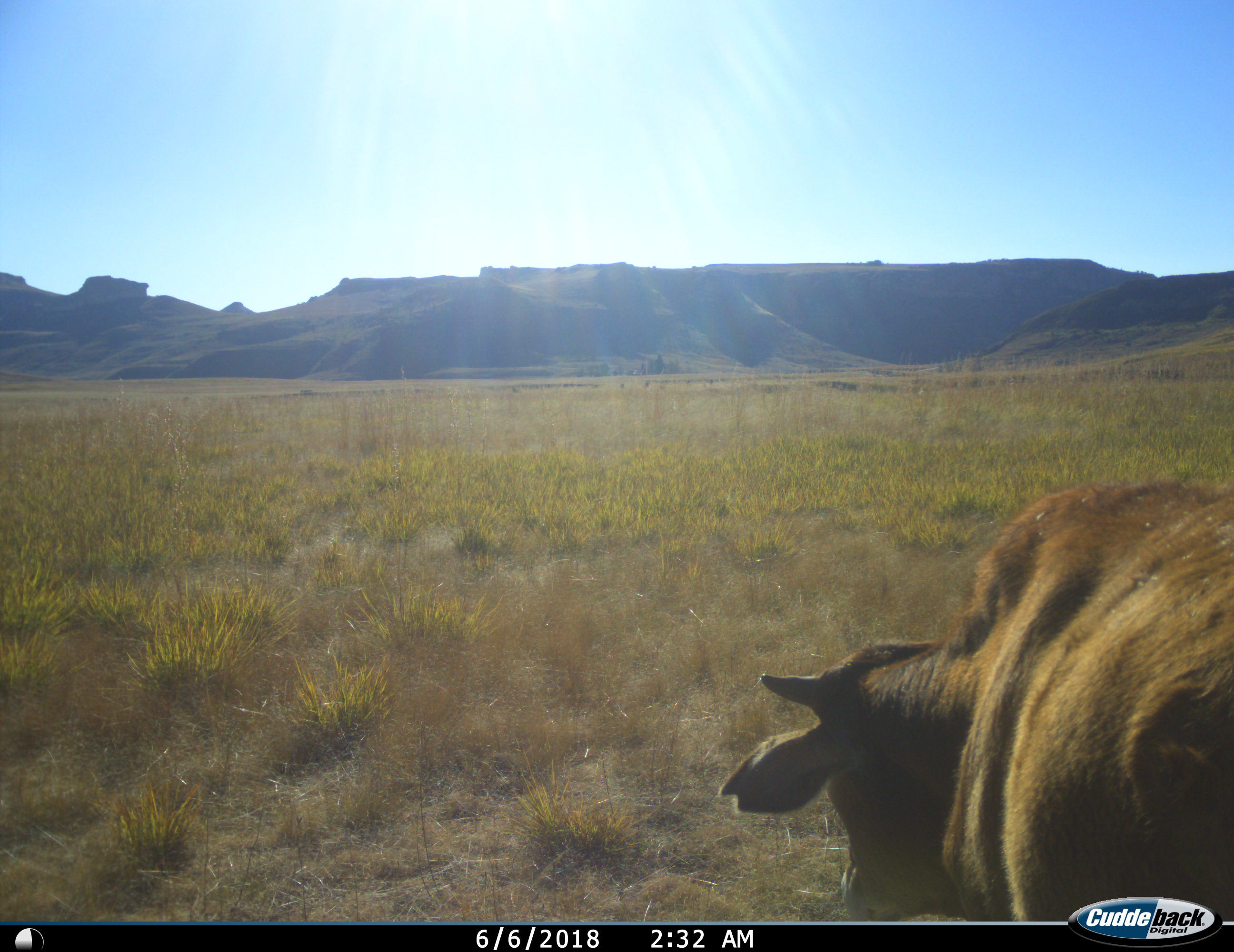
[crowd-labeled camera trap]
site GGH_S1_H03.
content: unidentified animal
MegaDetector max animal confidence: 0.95